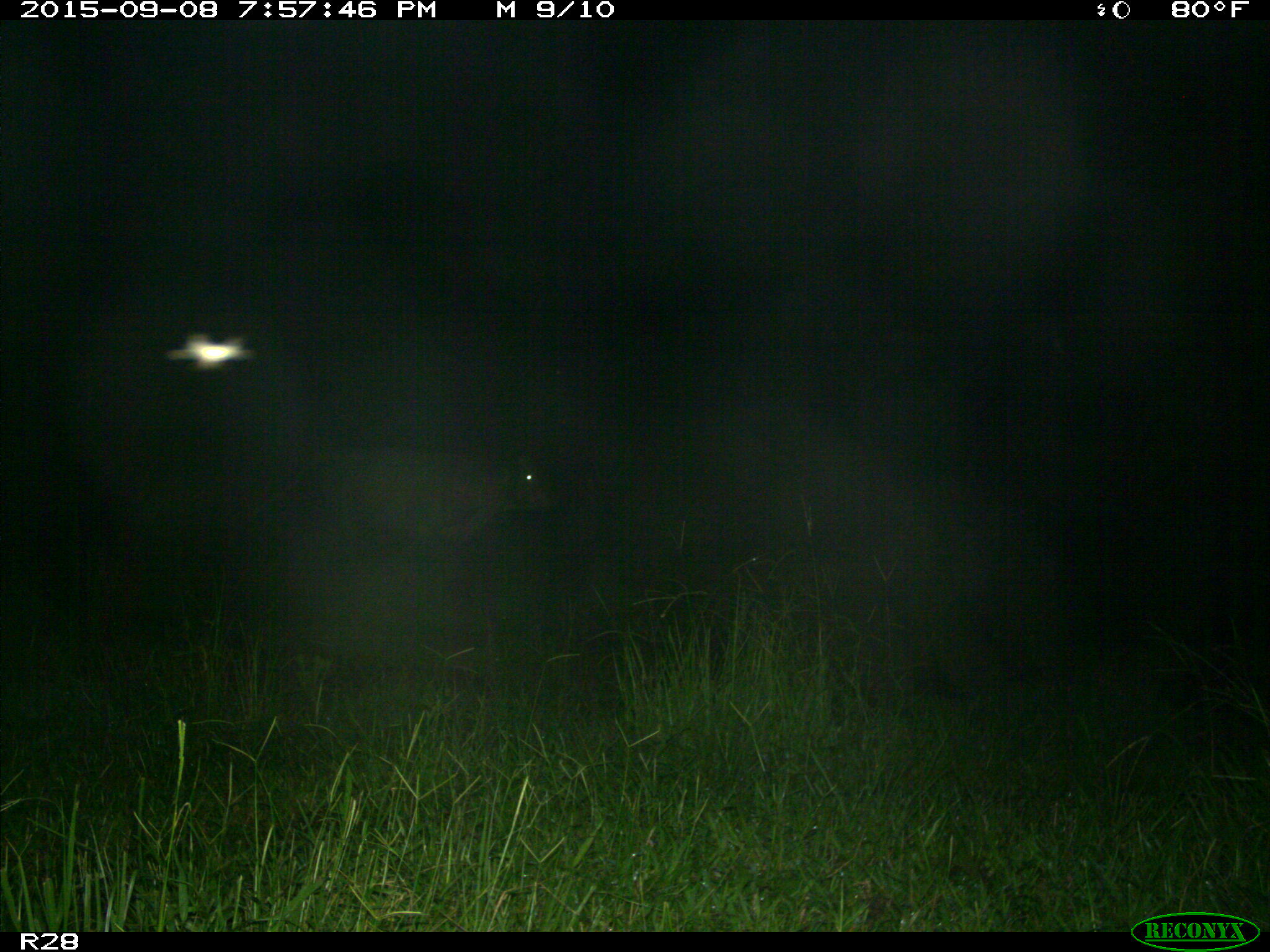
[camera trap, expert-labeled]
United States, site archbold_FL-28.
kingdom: Animalia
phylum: Chordata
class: Mammalia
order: Artiodactyla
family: Bovidae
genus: Bos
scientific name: Bos taurus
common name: domestic cow